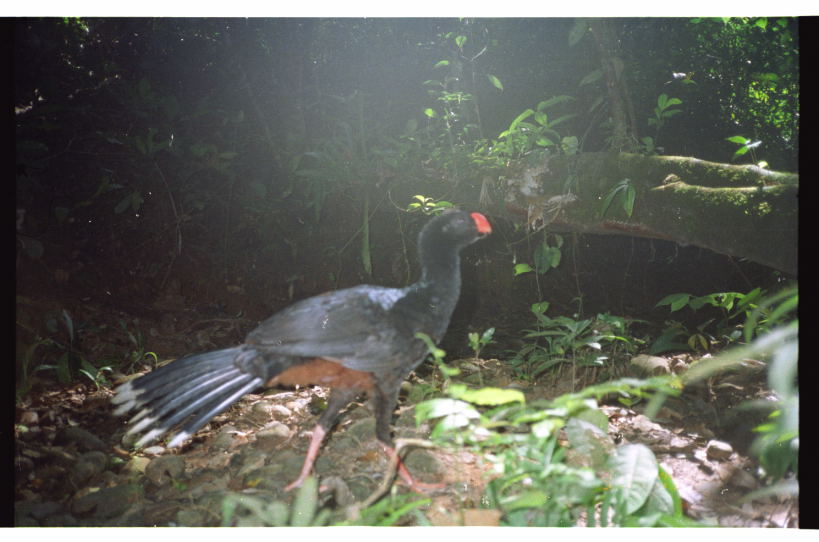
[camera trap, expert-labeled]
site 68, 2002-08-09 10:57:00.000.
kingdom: Animalia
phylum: Chordata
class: Aves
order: Galliformes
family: Cracidae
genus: Mitu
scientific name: Mitu tuberosum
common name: razor-billed curassow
Mitu tuberosum (razor-billed curassow).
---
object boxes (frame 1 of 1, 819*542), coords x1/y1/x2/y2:
mitu tuberosum: 106/207/492/494